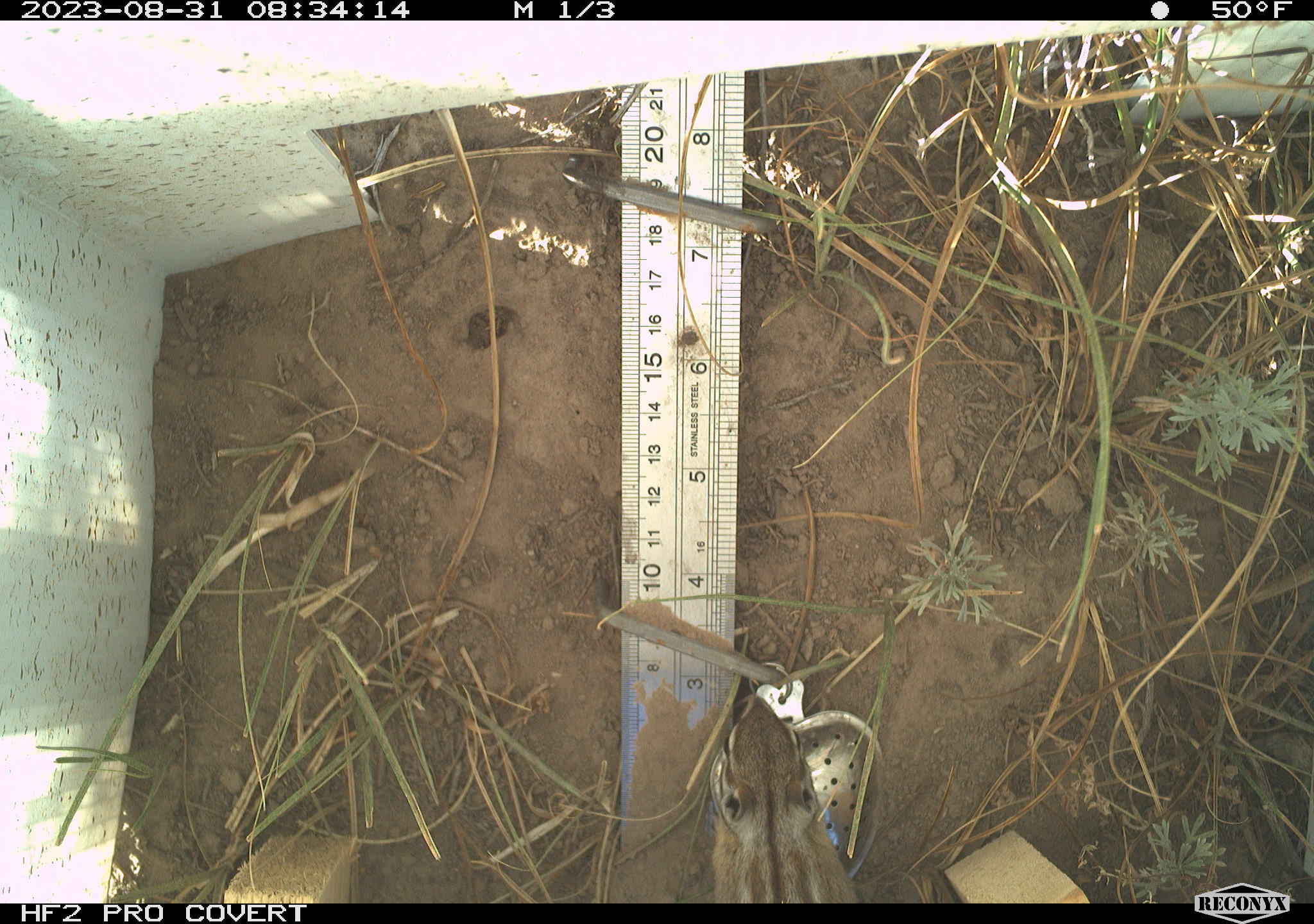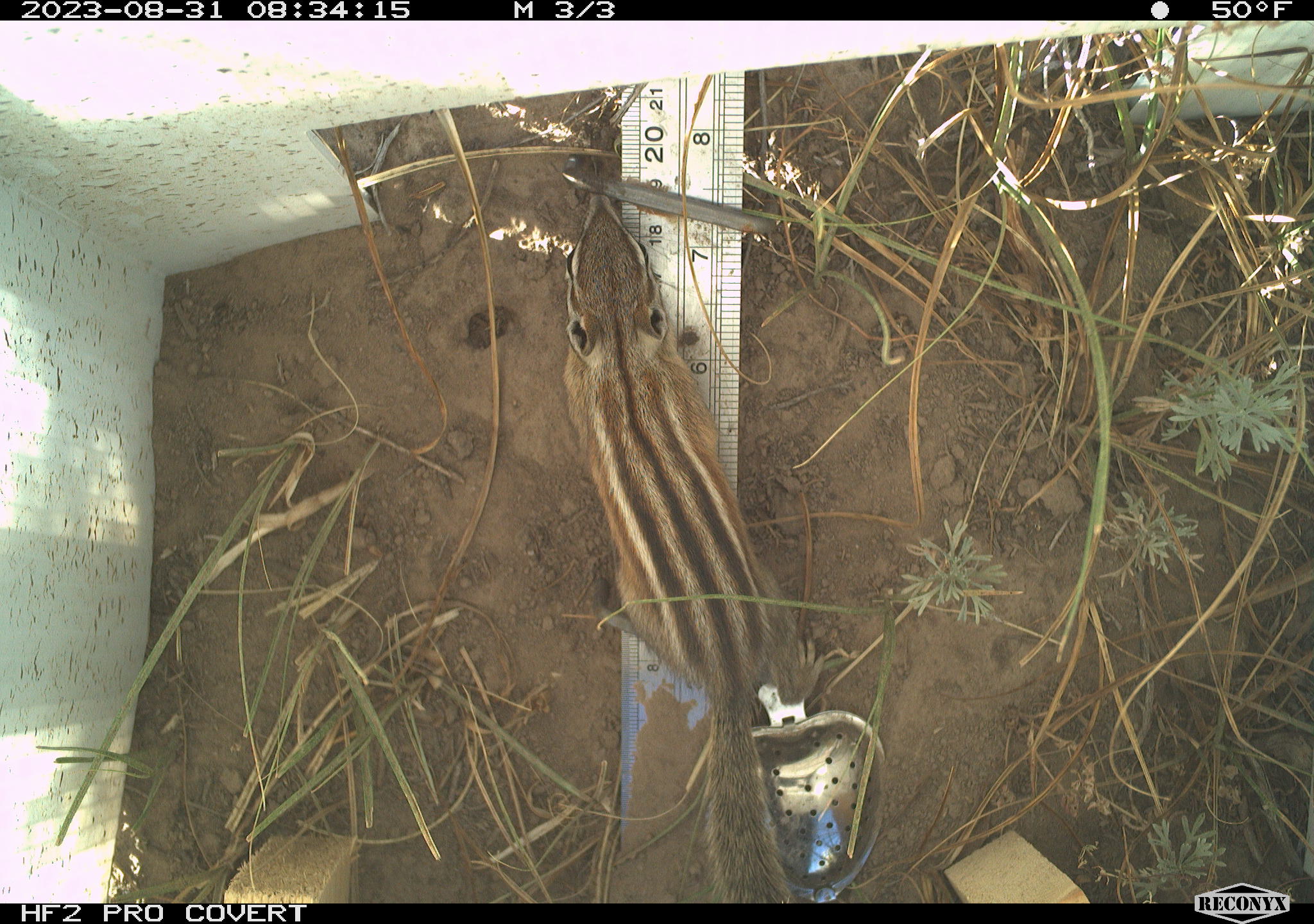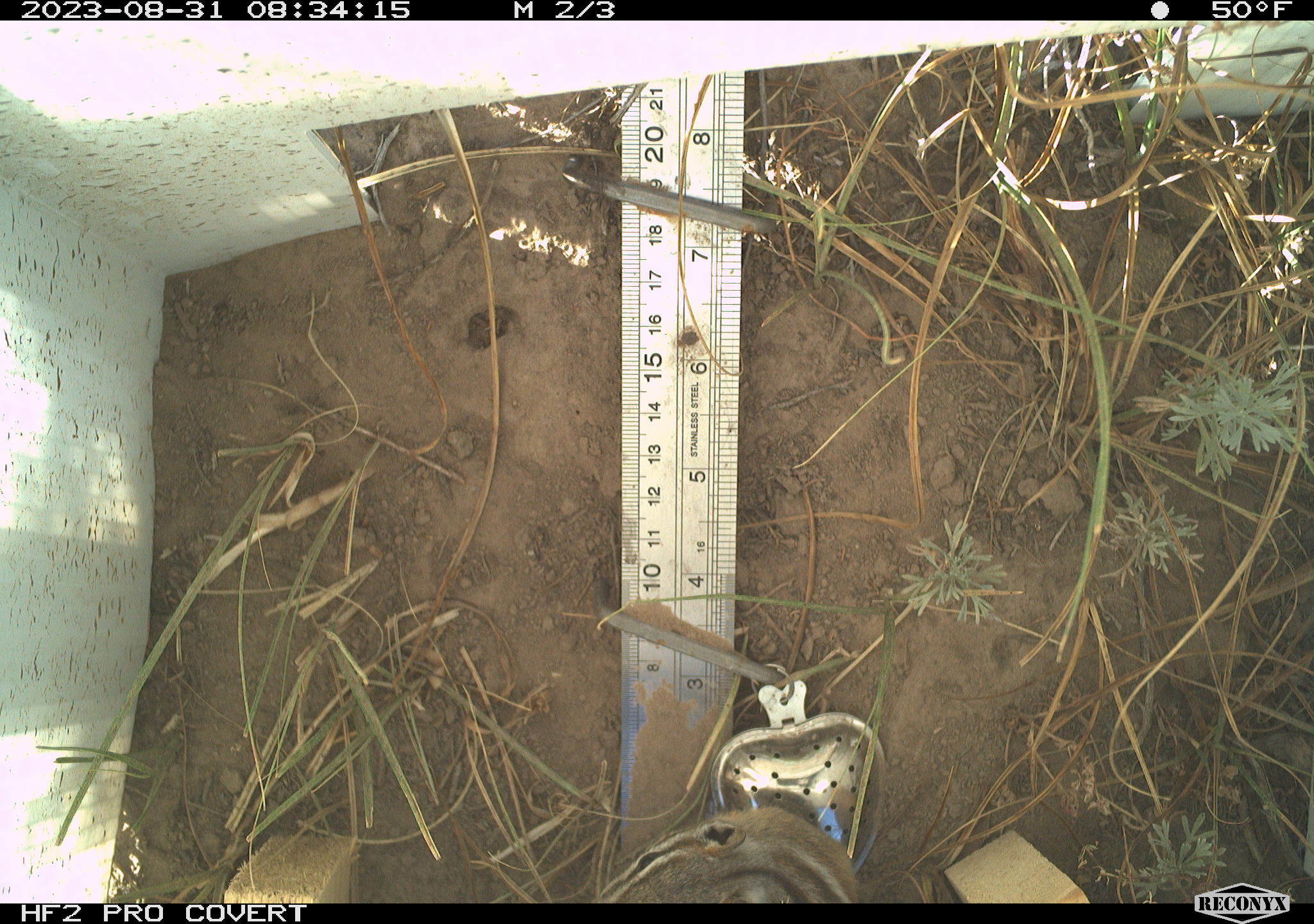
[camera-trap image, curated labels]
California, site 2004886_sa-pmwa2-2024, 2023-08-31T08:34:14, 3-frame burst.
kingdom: Animalia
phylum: Chordata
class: Mammalia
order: Rodentia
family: Sciuridae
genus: Neotamias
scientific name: Neotamias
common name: western chipmunks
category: neotamias species